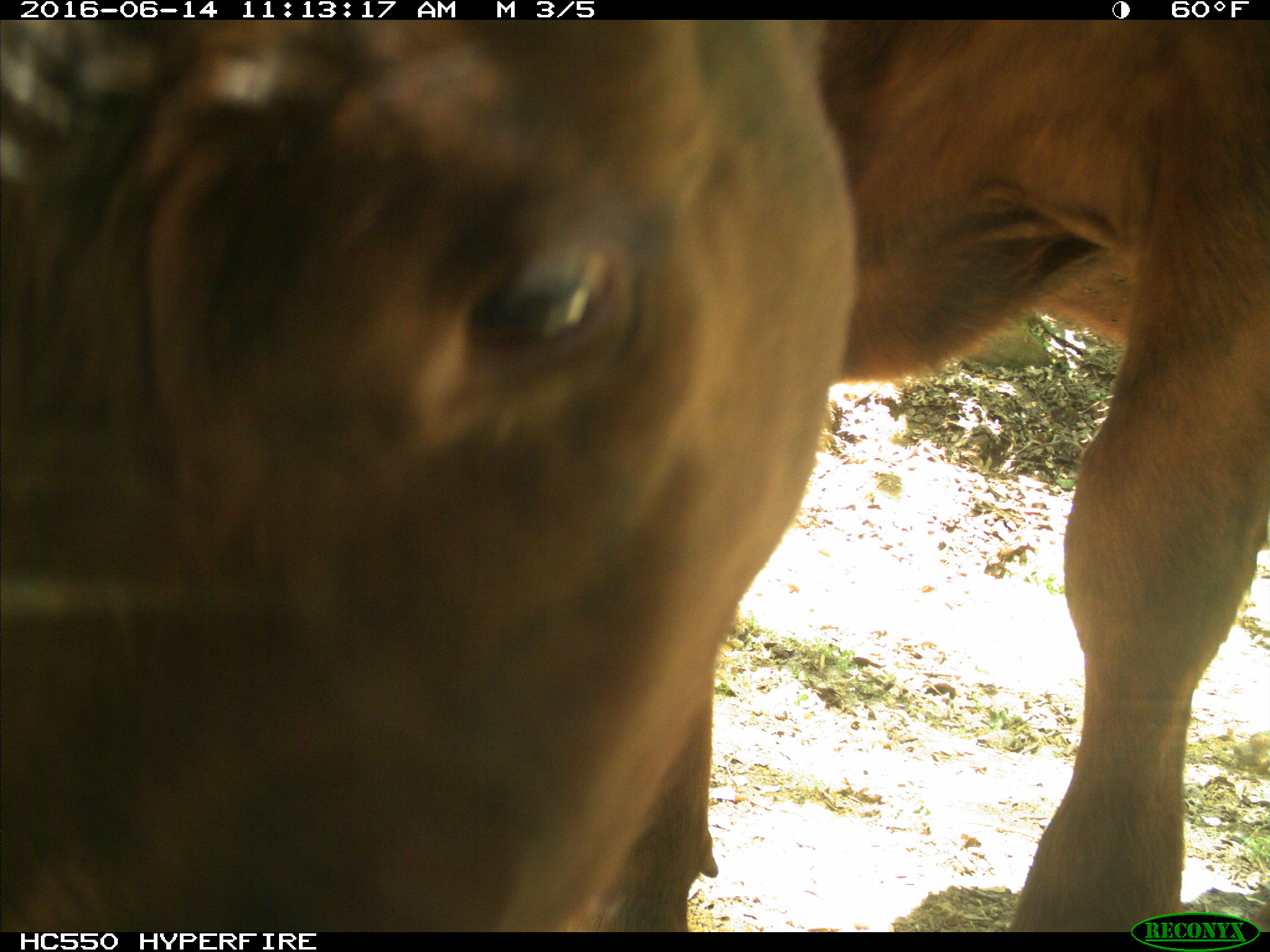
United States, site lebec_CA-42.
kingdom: Animalia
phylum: Chordata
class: Mammalia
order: Artiodactyla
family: Bovidae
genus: Bos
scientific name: Bos taurus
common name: domestic cow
Bos taurus (domestic cow).